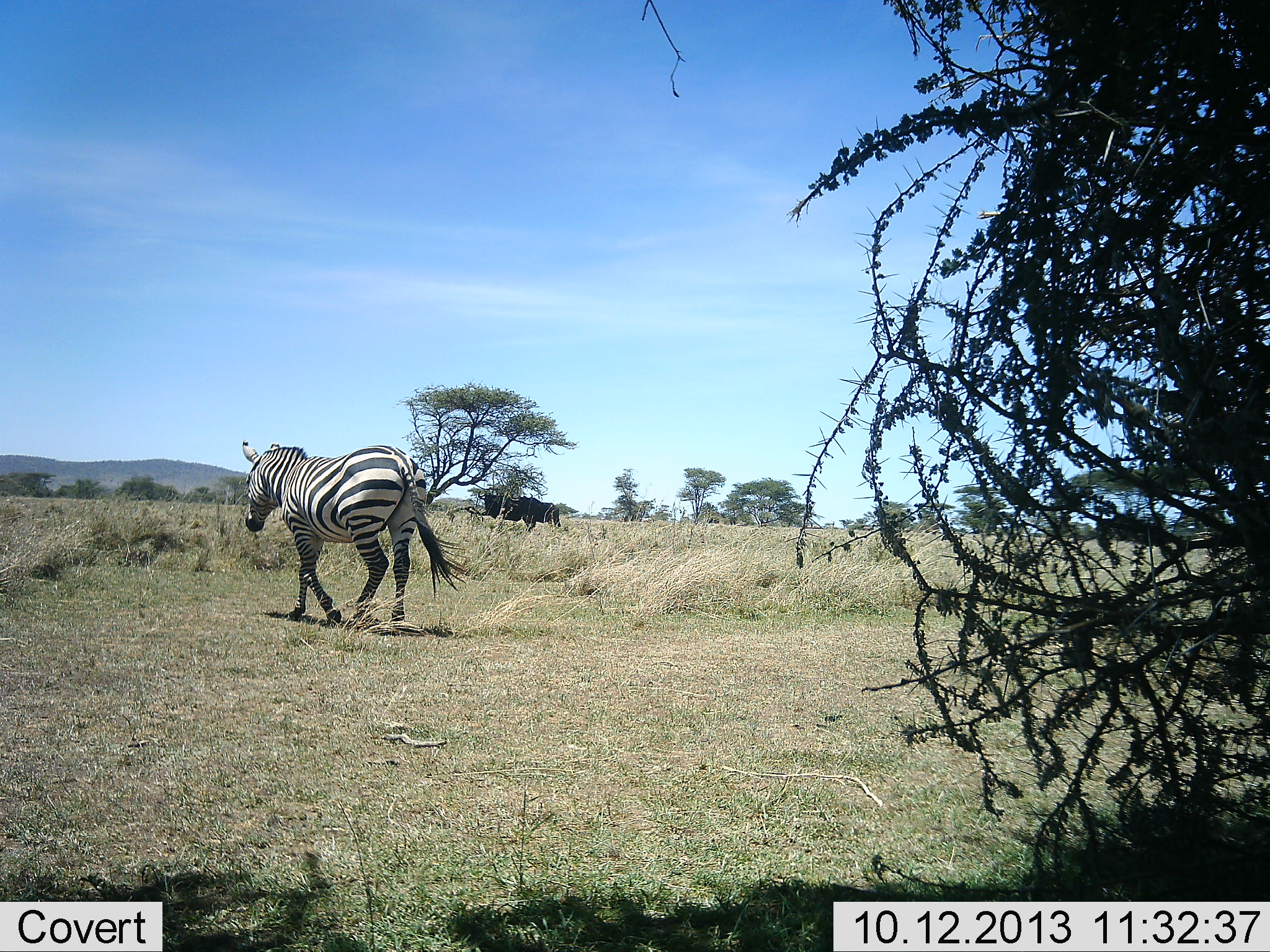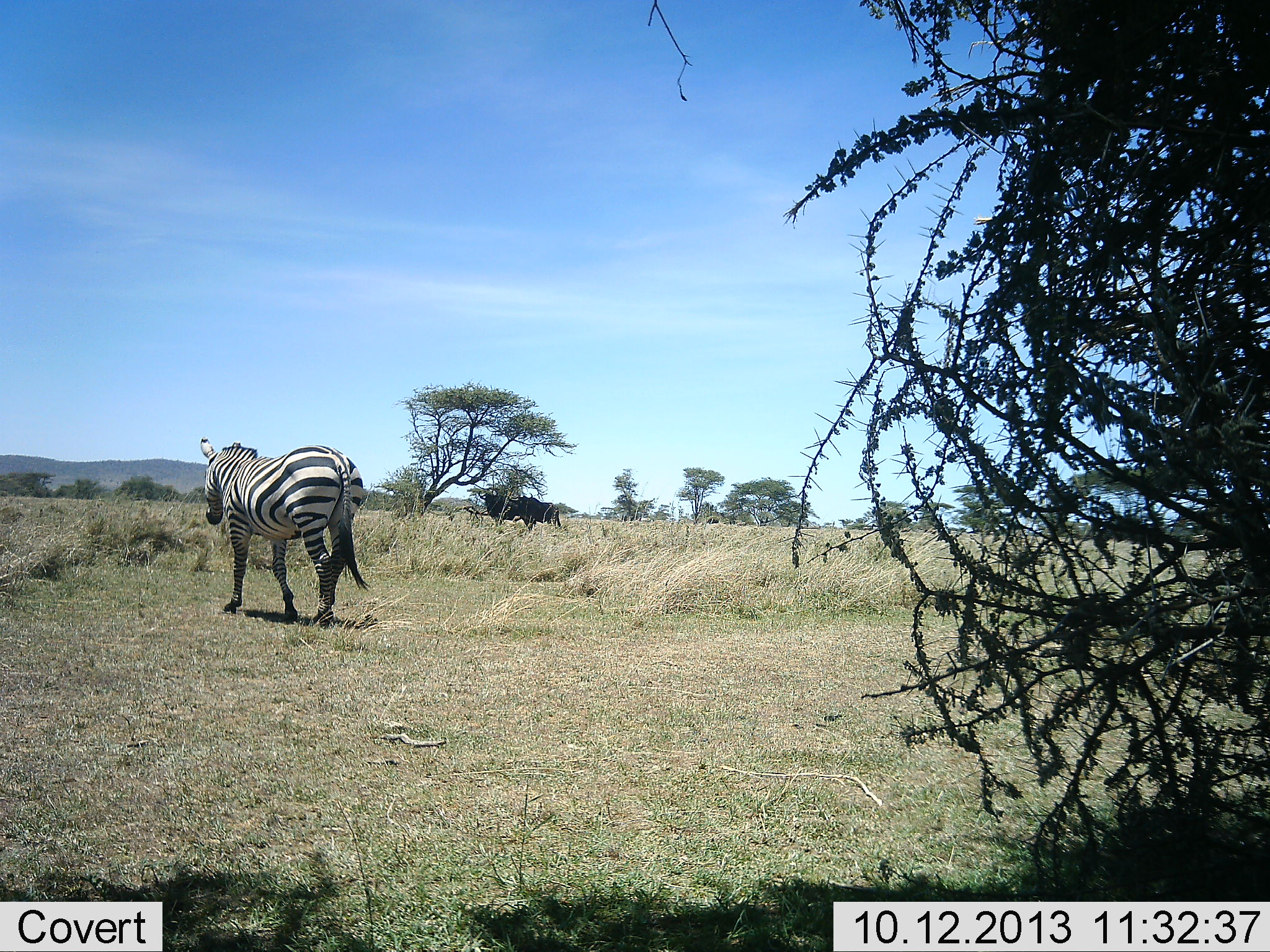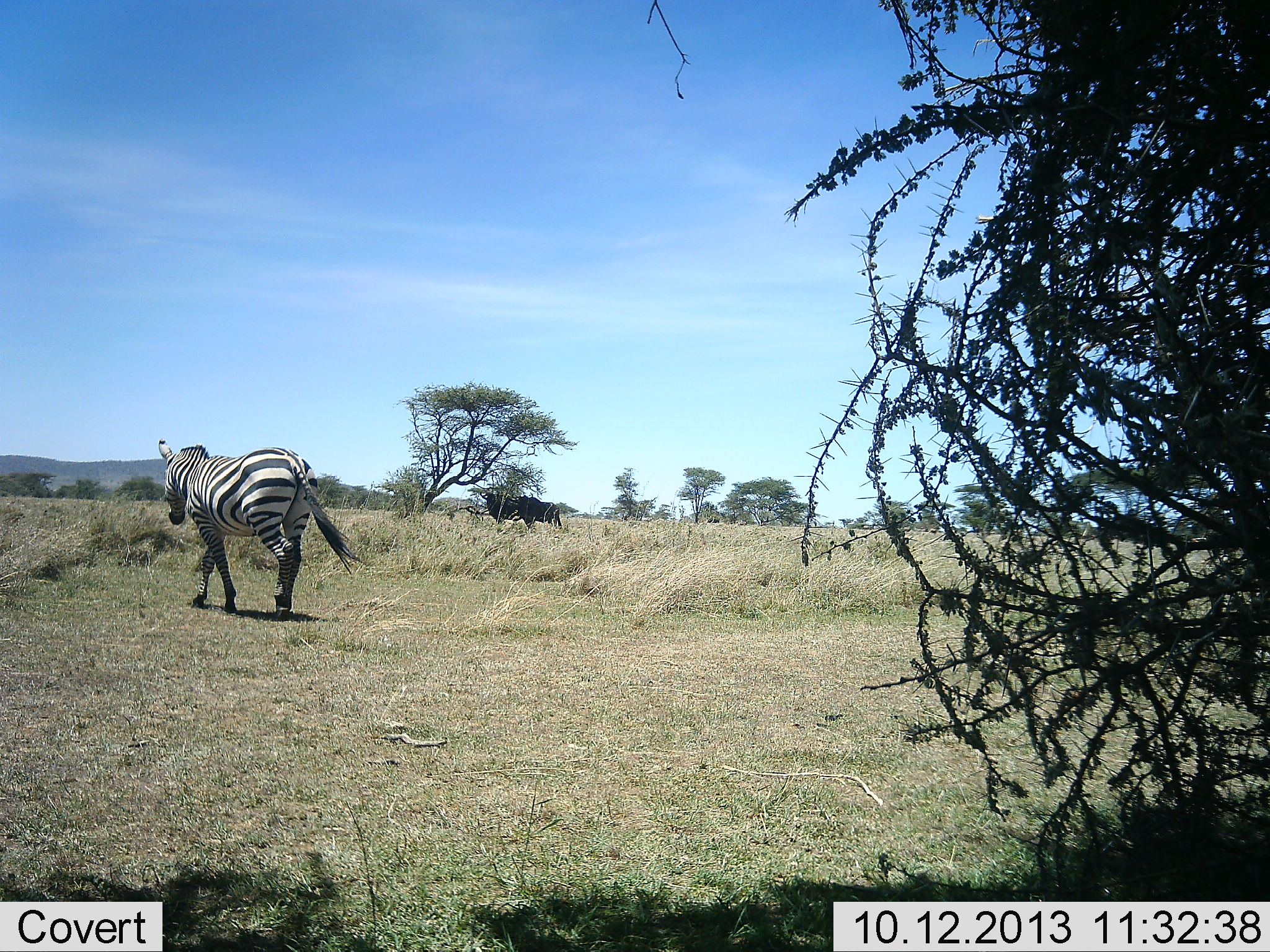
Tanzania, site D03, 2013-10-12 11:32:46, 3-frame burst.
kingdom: Animalia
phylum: Chordata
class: Mammalia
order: Perissodactyla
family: Equidae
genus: Equus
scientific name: Equus quagga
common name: plains zebra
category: zebra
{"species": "zebra (plains zebra) (Equus quagga)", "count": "1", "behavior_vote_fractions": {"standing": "0%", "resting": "0%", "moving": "100%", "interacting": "0%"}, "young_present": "0%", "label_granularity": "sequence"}